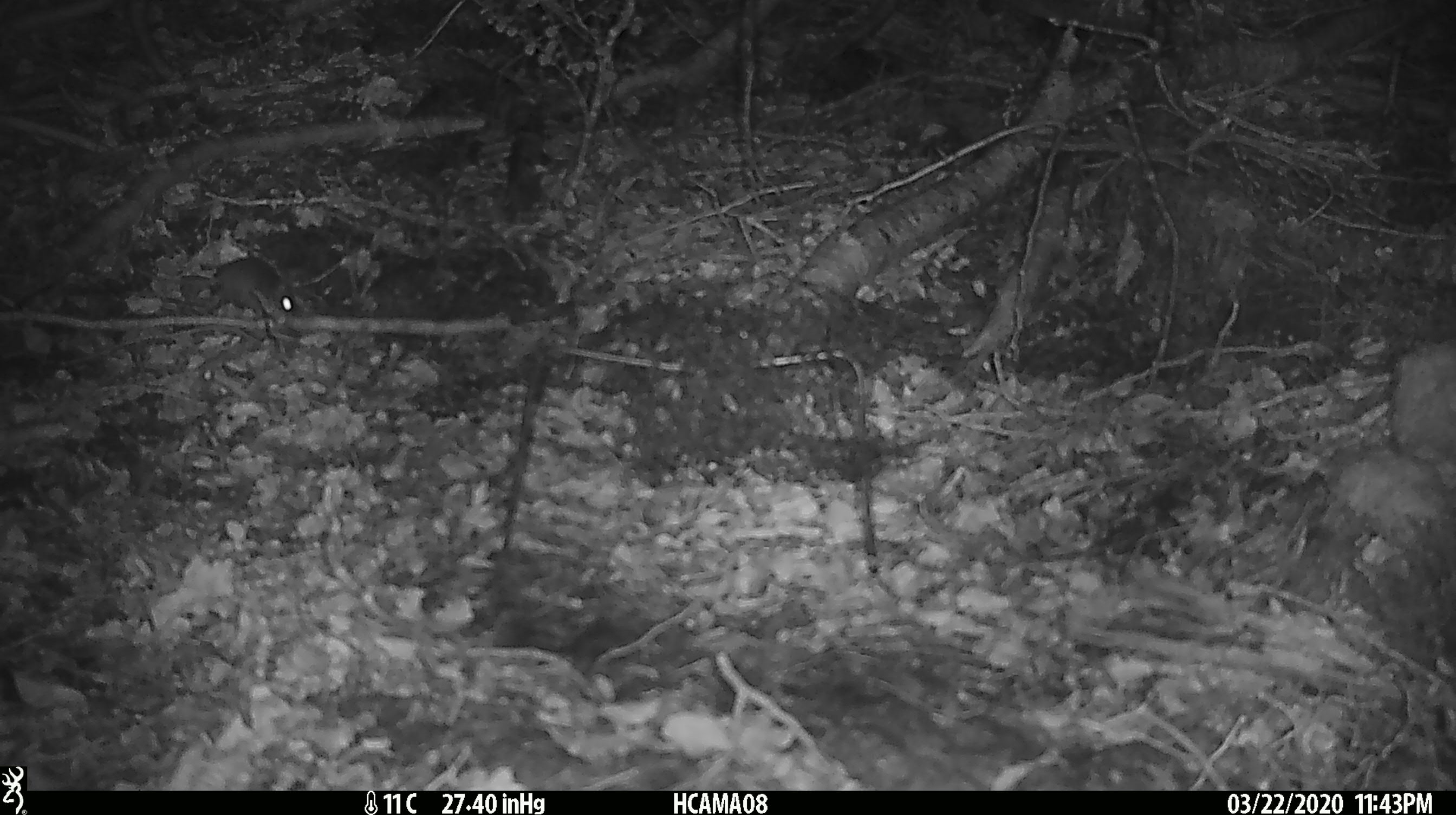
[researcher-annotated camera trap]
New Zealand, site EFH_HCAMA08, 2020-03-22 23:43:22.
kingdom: Animalia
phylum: Chordata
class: Mammalia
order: Rodentia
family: Muridae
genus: Mus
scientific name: Mus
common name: mouse